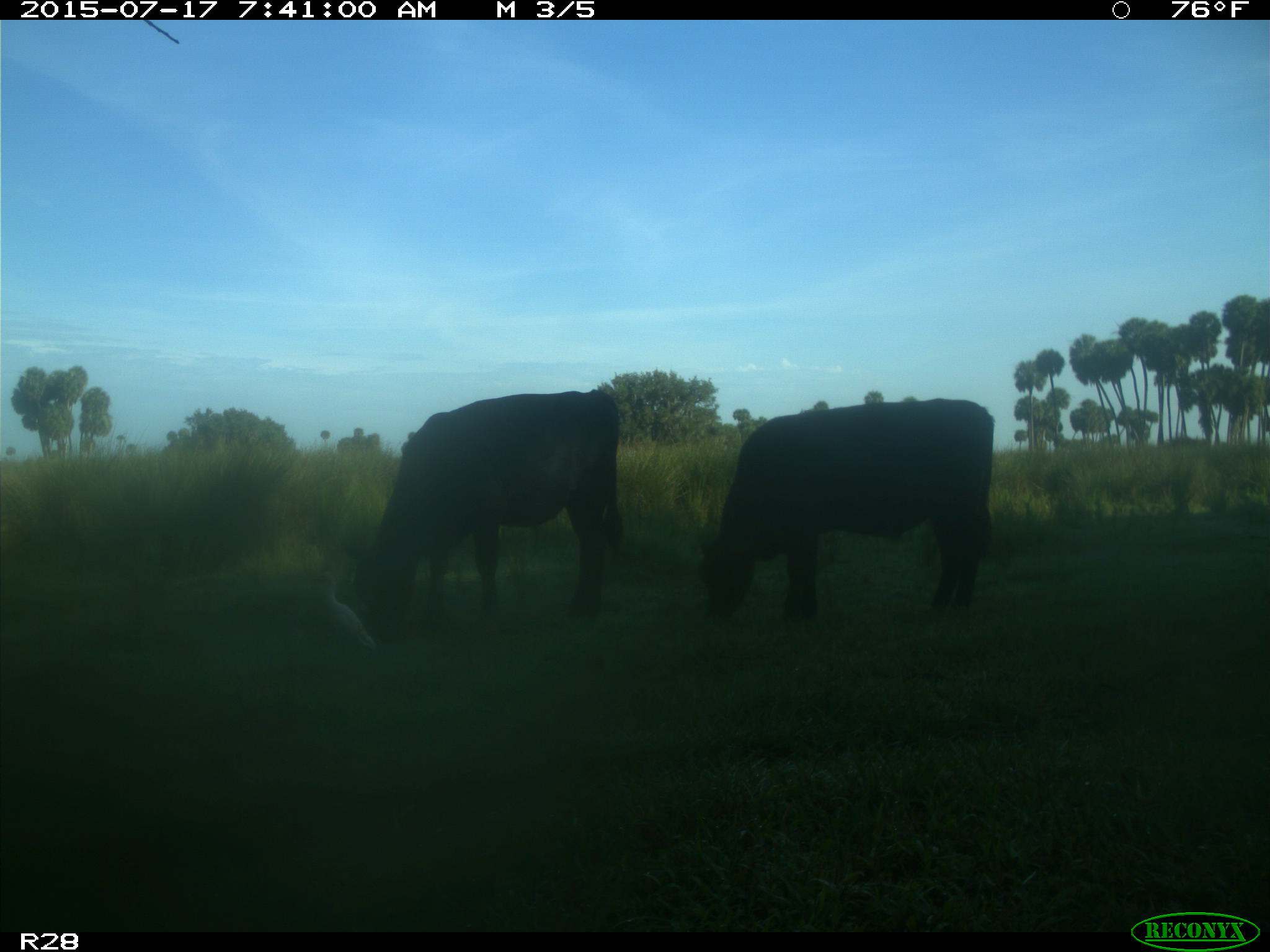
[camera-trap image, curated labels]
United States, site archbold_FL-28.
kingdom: Animalia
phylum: Chordata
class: Mammalia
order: Artiodactyla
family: Bovidae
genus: Bos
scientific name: Bos taurus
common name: domestic cow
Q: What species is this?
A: Bos taurus (domestic cow).